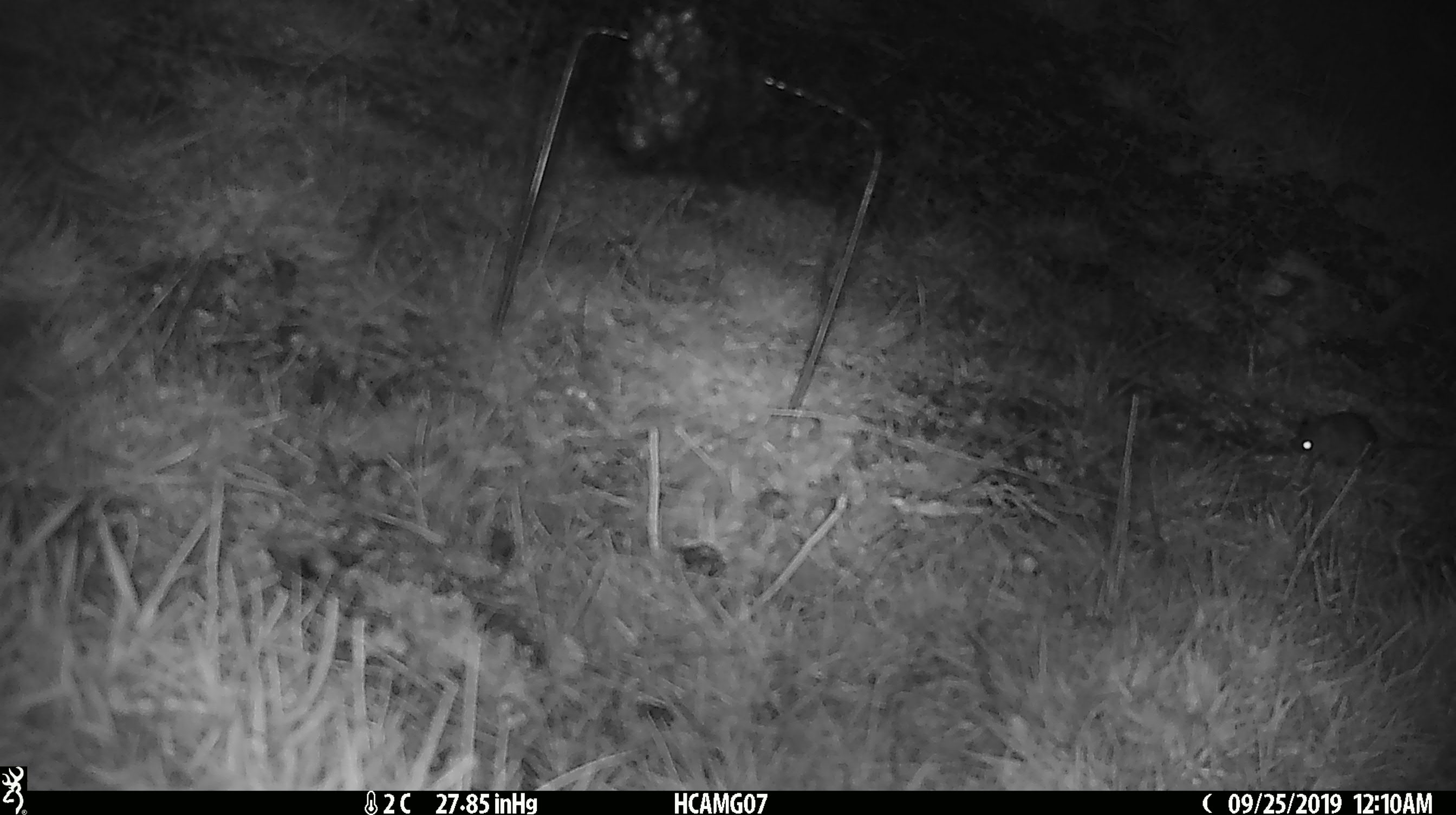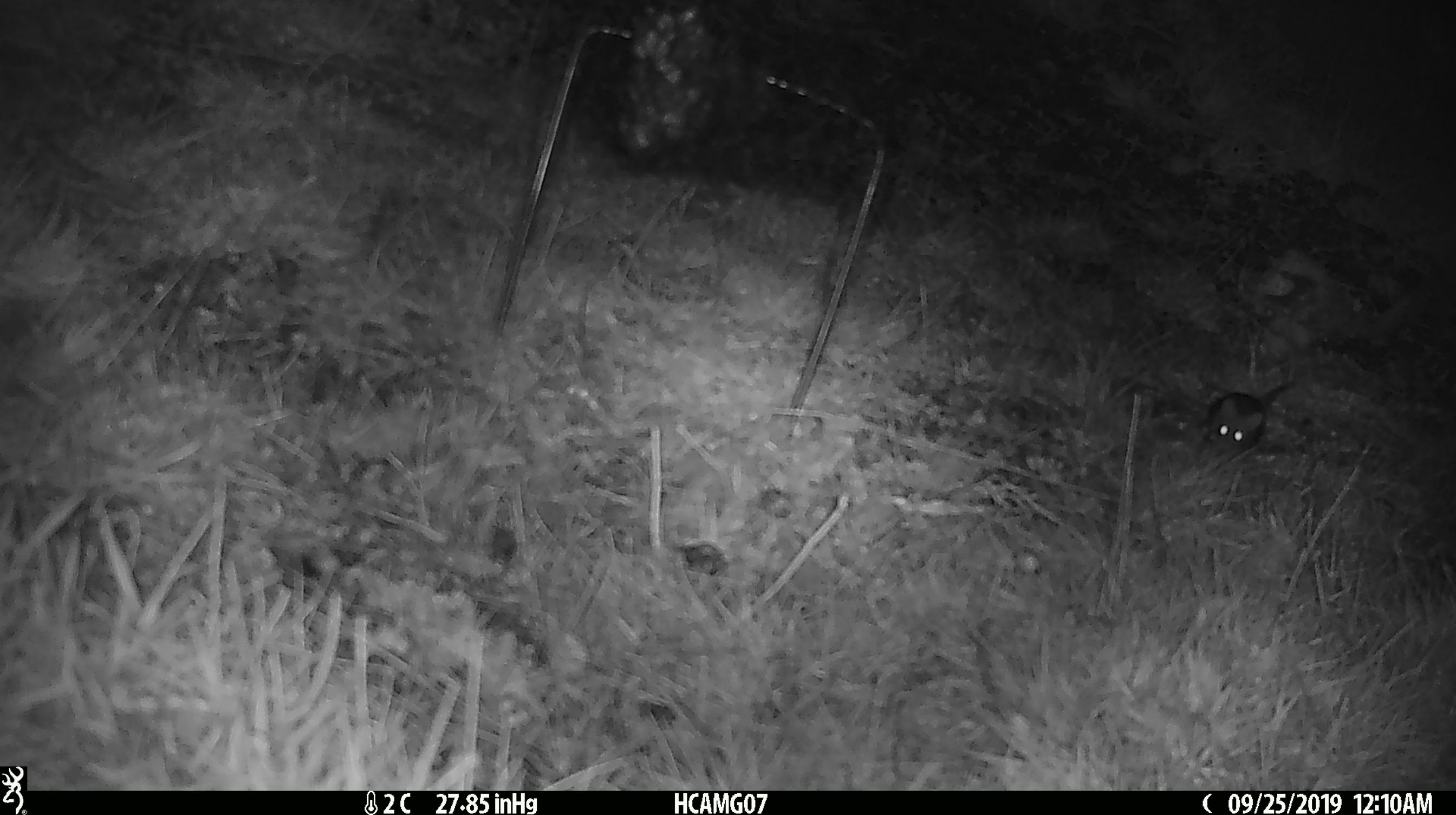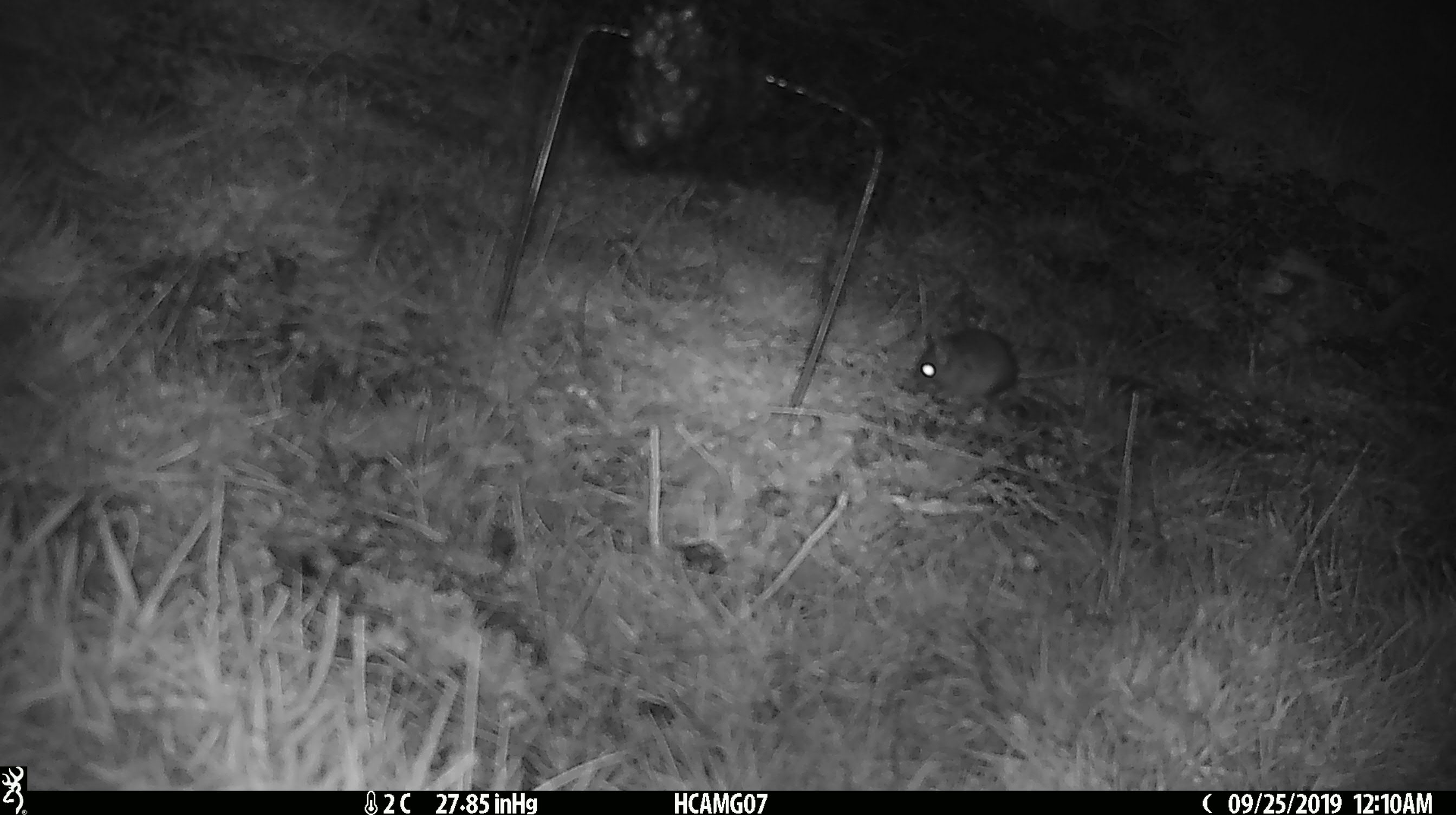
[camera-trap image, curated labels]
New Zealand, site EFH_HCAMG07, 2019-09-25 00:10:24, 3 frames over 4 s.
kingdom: Animalia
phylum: Chordata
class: Mammalia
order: Rodentia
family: Muridae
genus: Mus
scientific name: Mus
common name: mouse